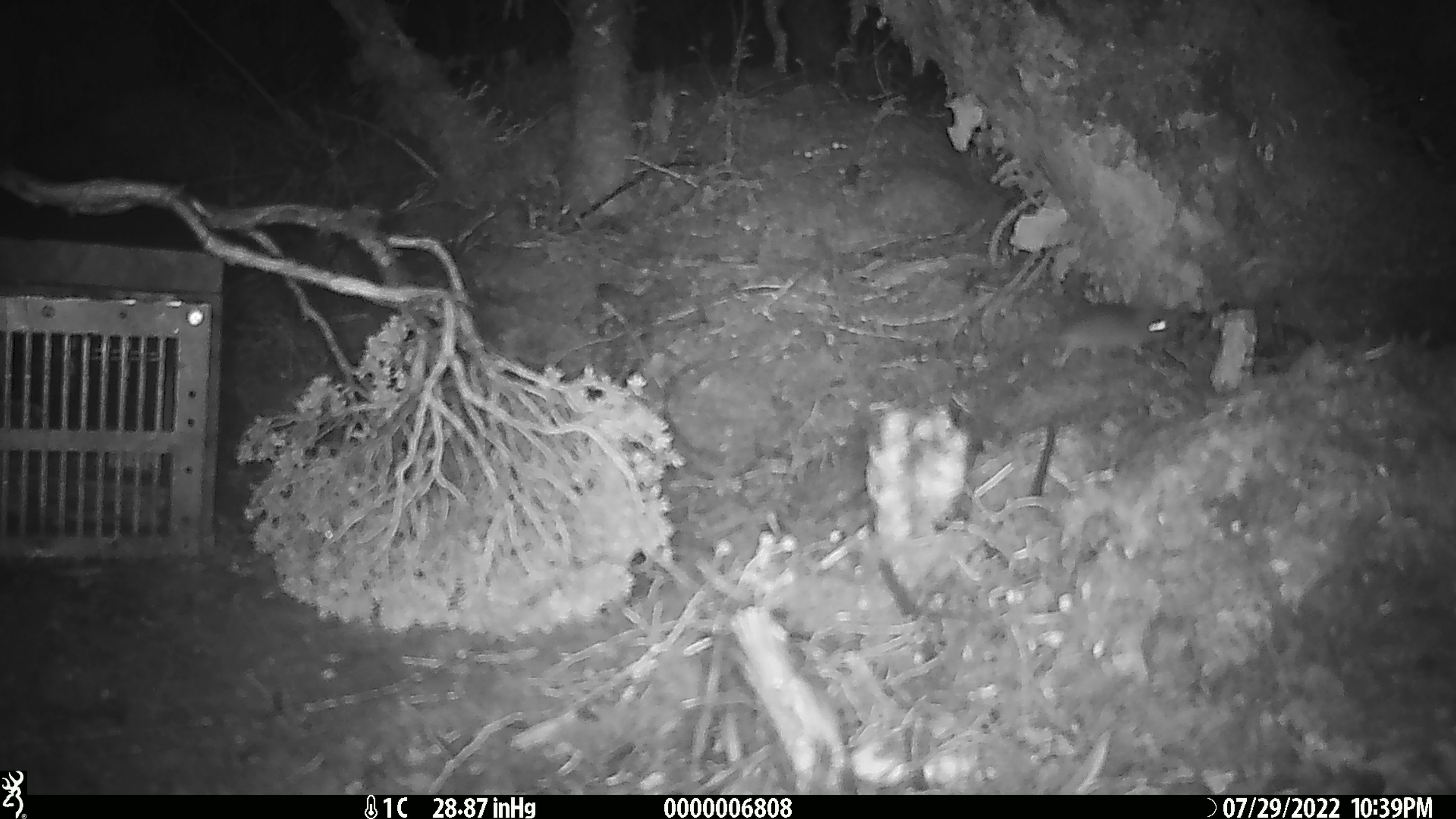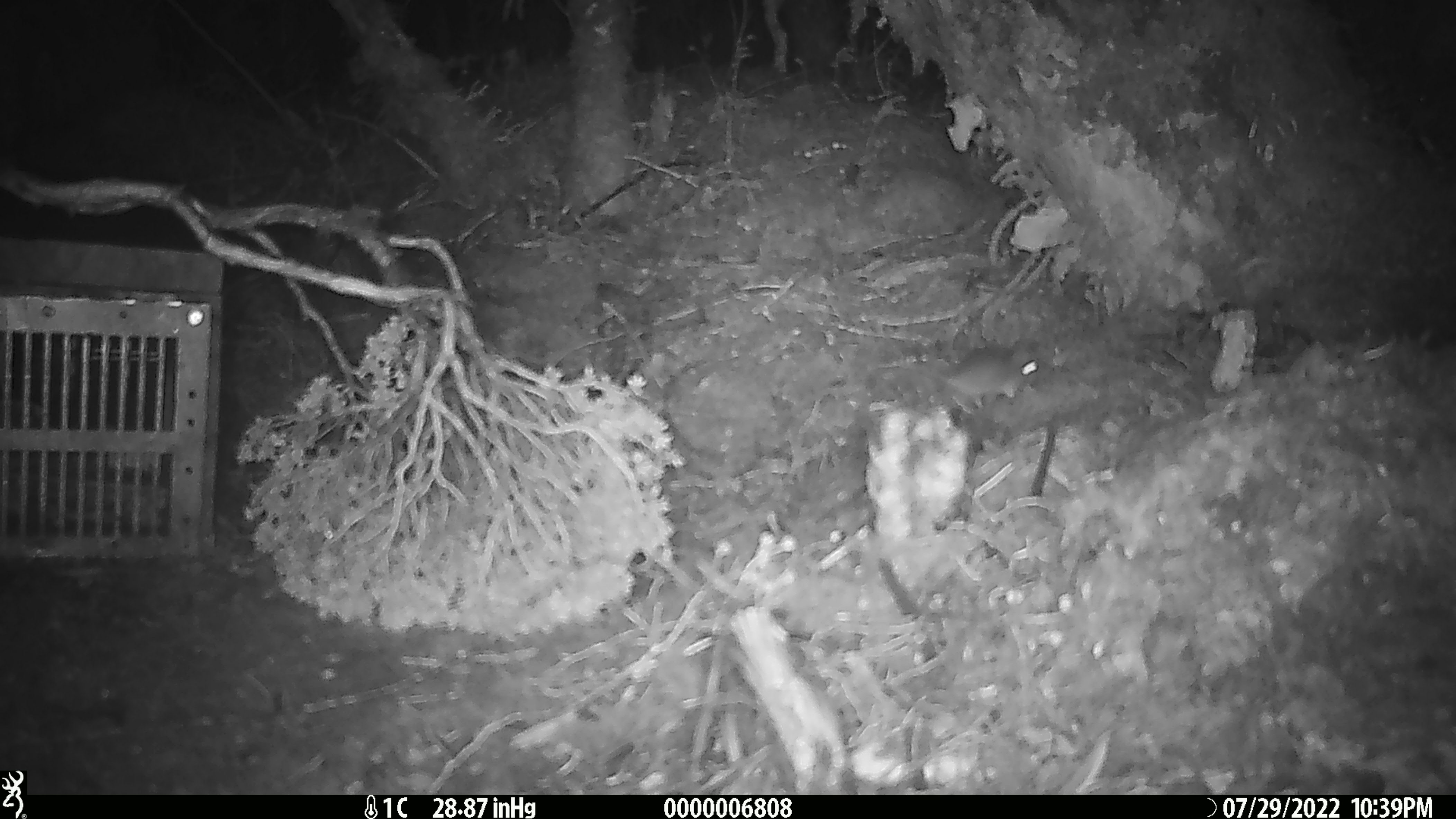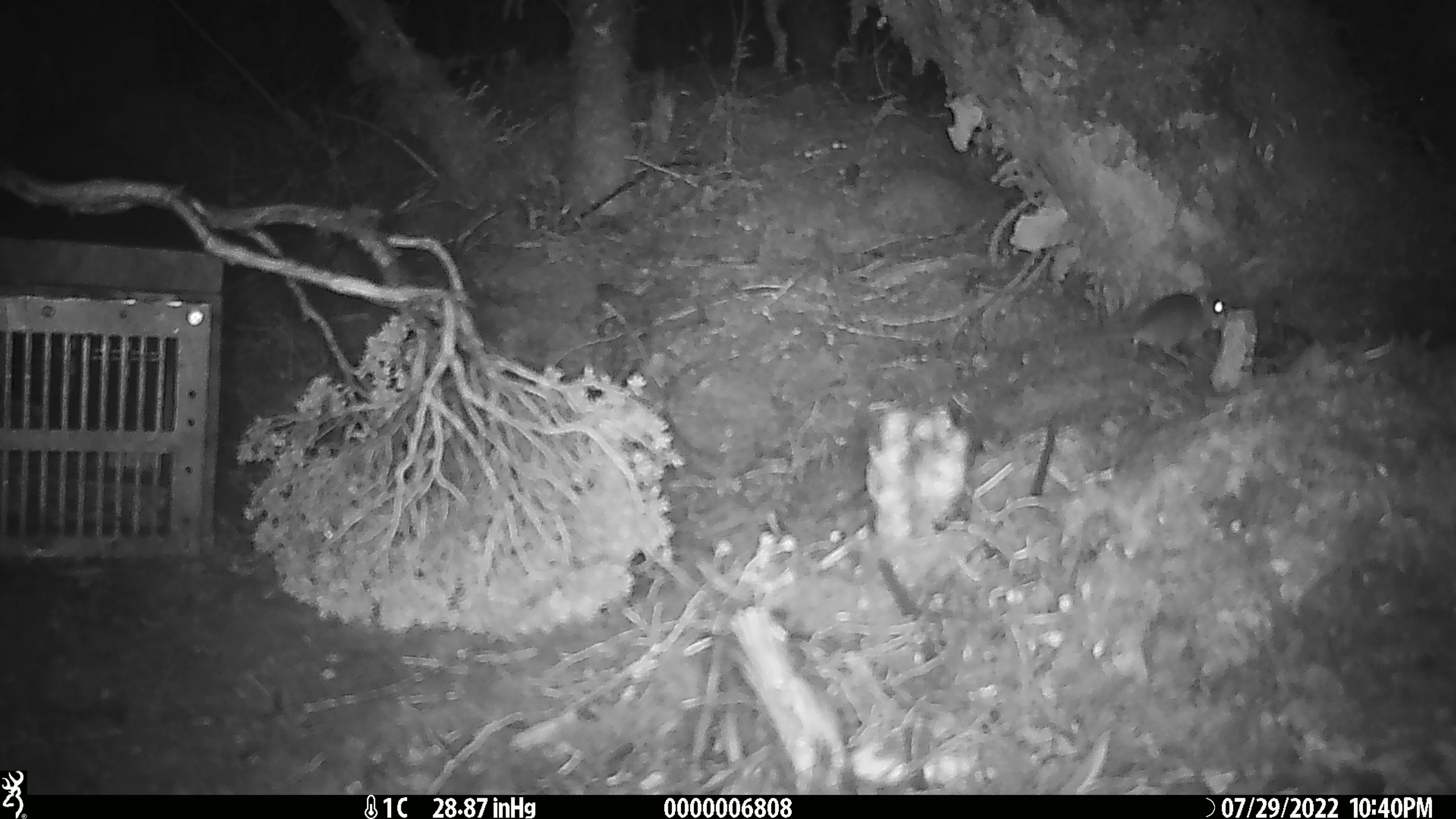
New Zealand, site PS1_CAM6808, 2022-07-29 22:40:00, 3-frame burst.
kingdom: Animalia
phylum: Chordata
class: Mammalia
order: Rodentia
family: Muridae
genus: Mus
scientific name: Mus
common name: mouse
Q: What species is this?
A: Mouse (Mus).